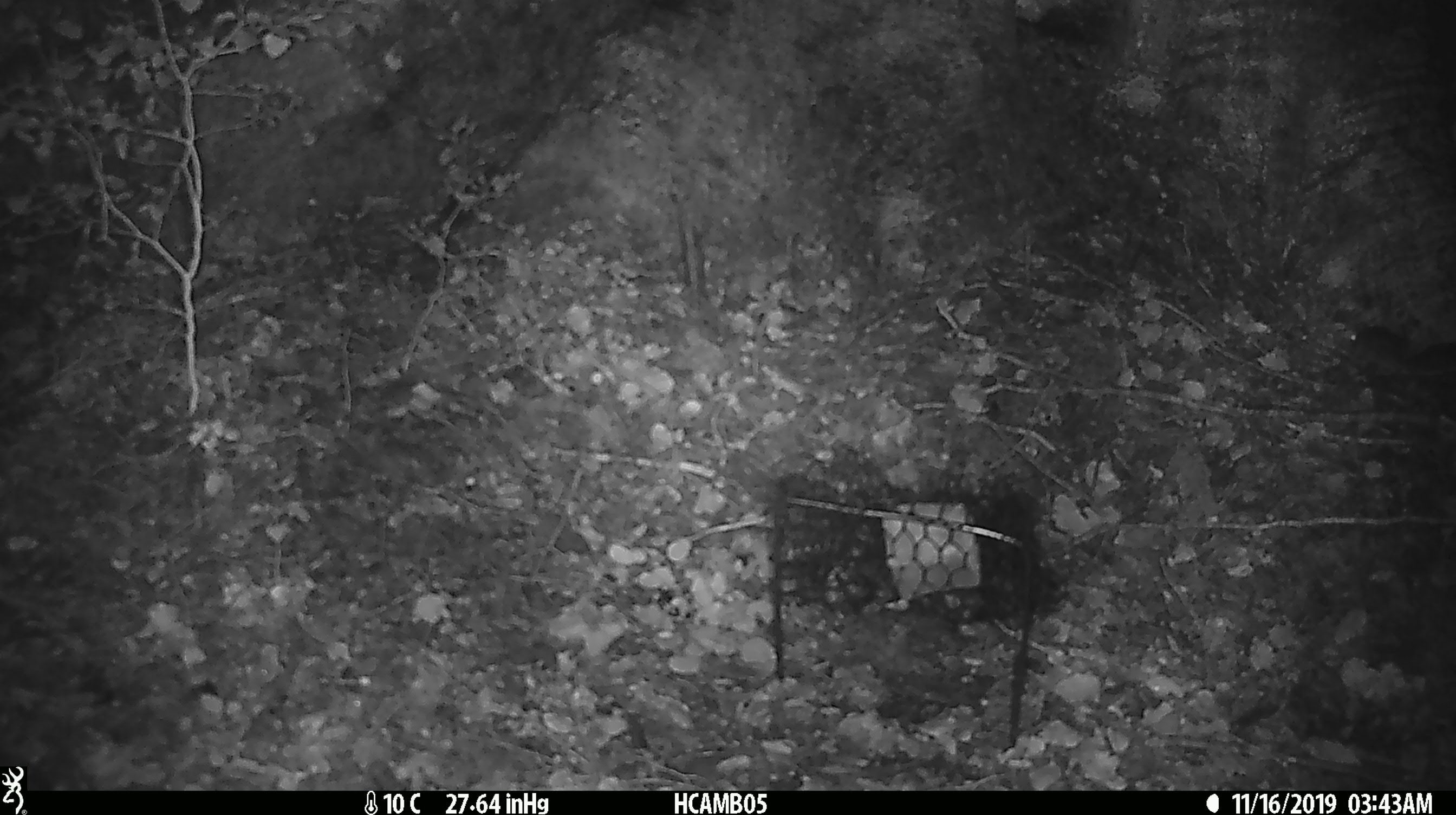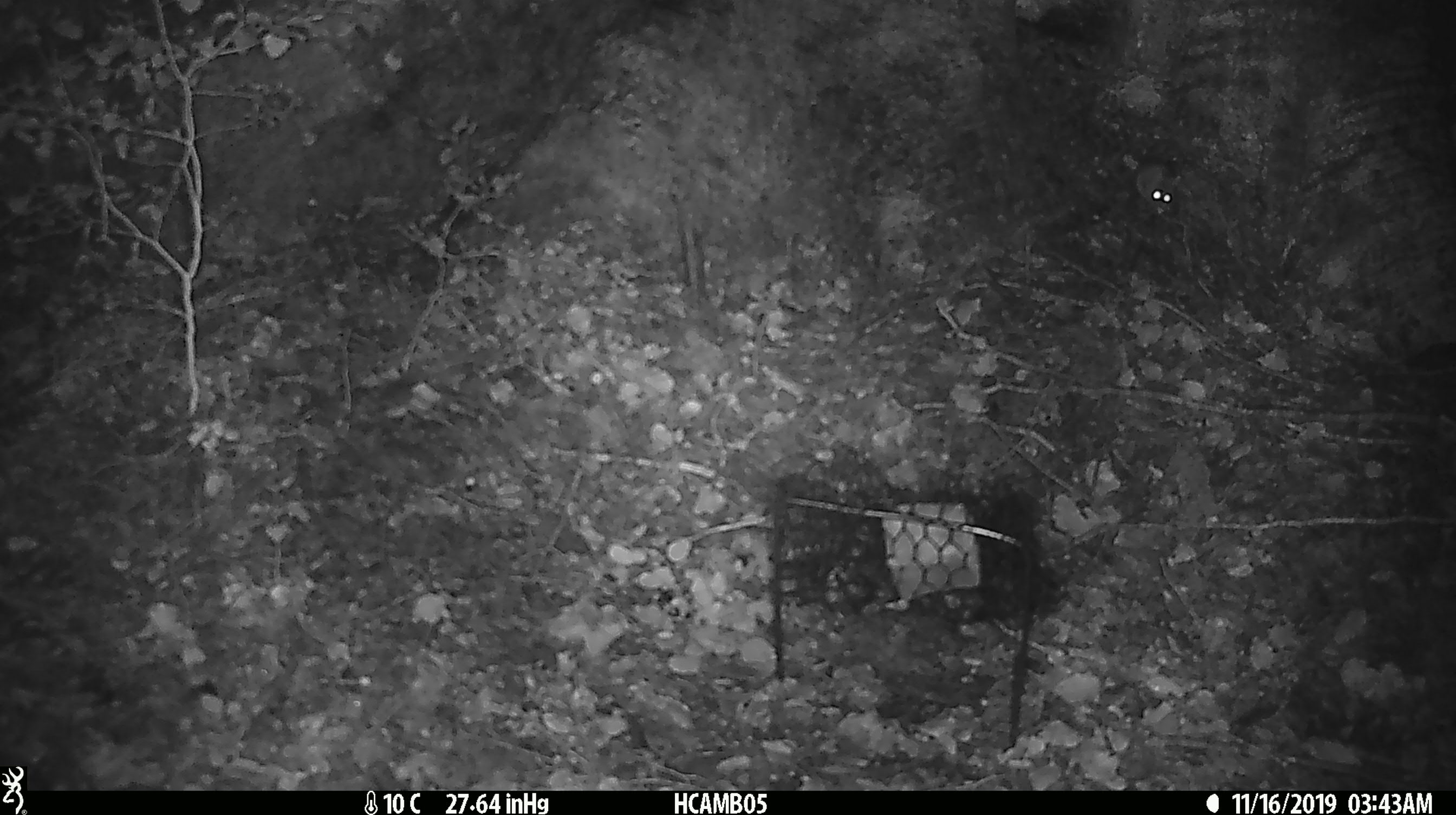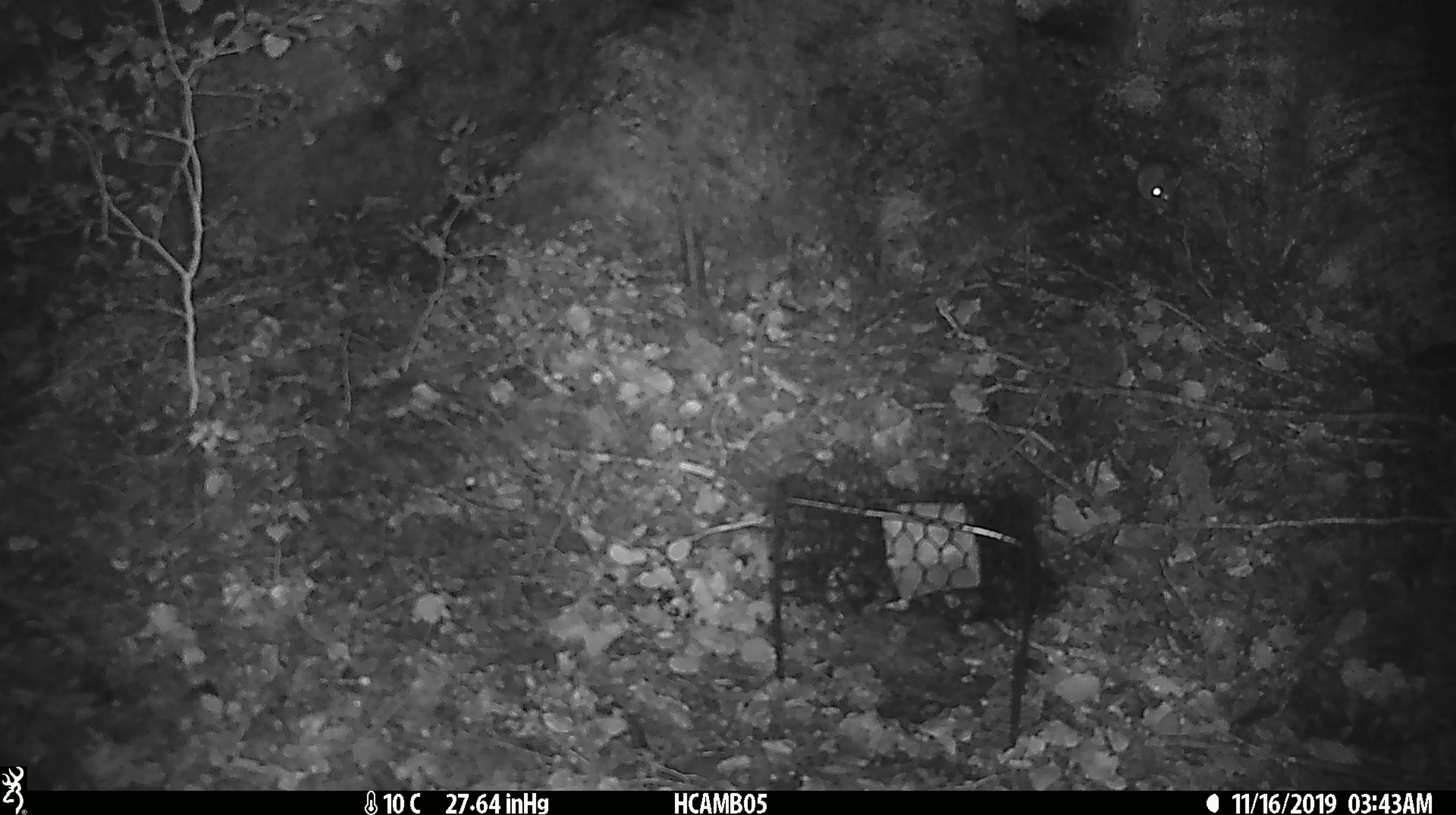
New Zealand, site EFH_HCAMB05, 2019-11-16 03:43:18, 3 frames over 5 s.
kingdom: Animalia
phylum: Chordata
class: Mammalia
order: Rodentia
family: Muridae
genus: Mus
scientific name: Mus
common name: mouse